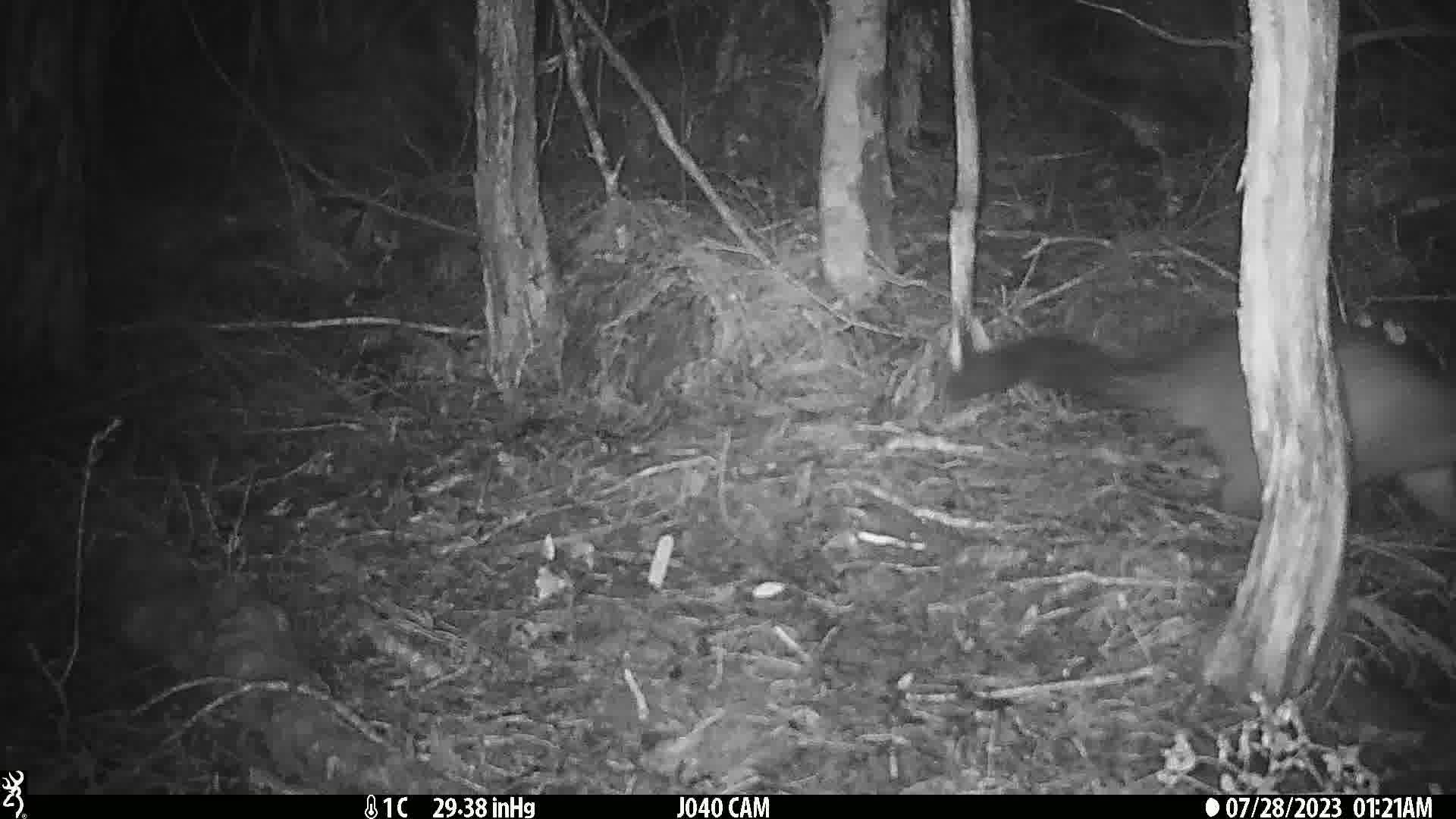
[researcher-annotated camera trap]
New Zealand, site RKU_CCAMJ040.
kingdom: Animalia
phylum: Chordata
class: Mammalia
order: Diprotodontia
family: Phalangeridae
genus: Trichosurus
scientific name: Trichosurus vulpecula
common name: common brushtail possum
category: possum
Possum (common brushtail possum) (Trichosurus vulpecula).